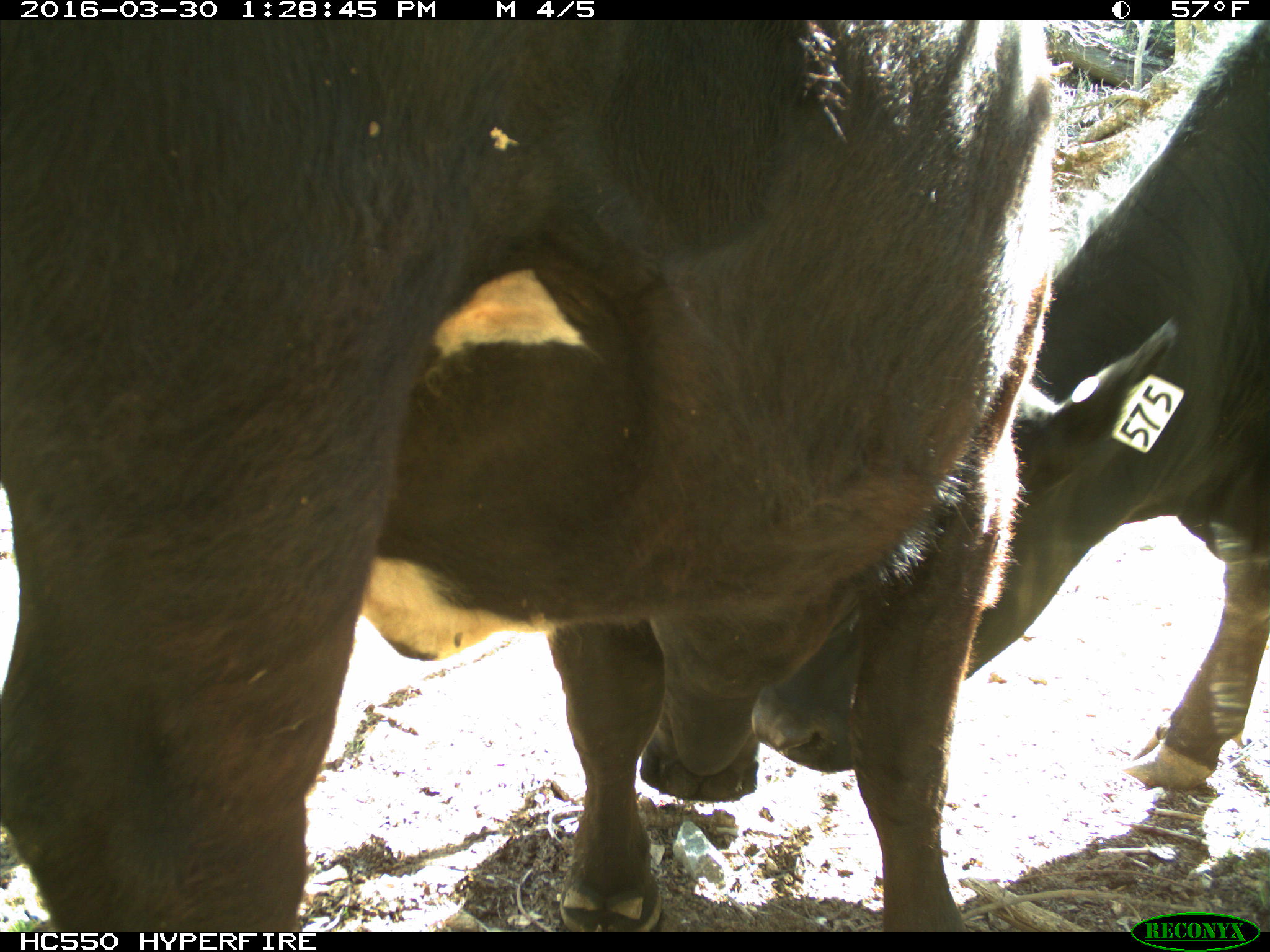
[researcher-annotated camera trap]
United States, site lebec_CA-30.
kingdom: Animalia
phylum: Chordata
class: Mammalia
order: Artiodactyla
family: Bovidae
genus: Bos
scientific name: Bos taurus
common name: domestic cow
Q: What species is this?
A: Bos taurus (domestic cow).